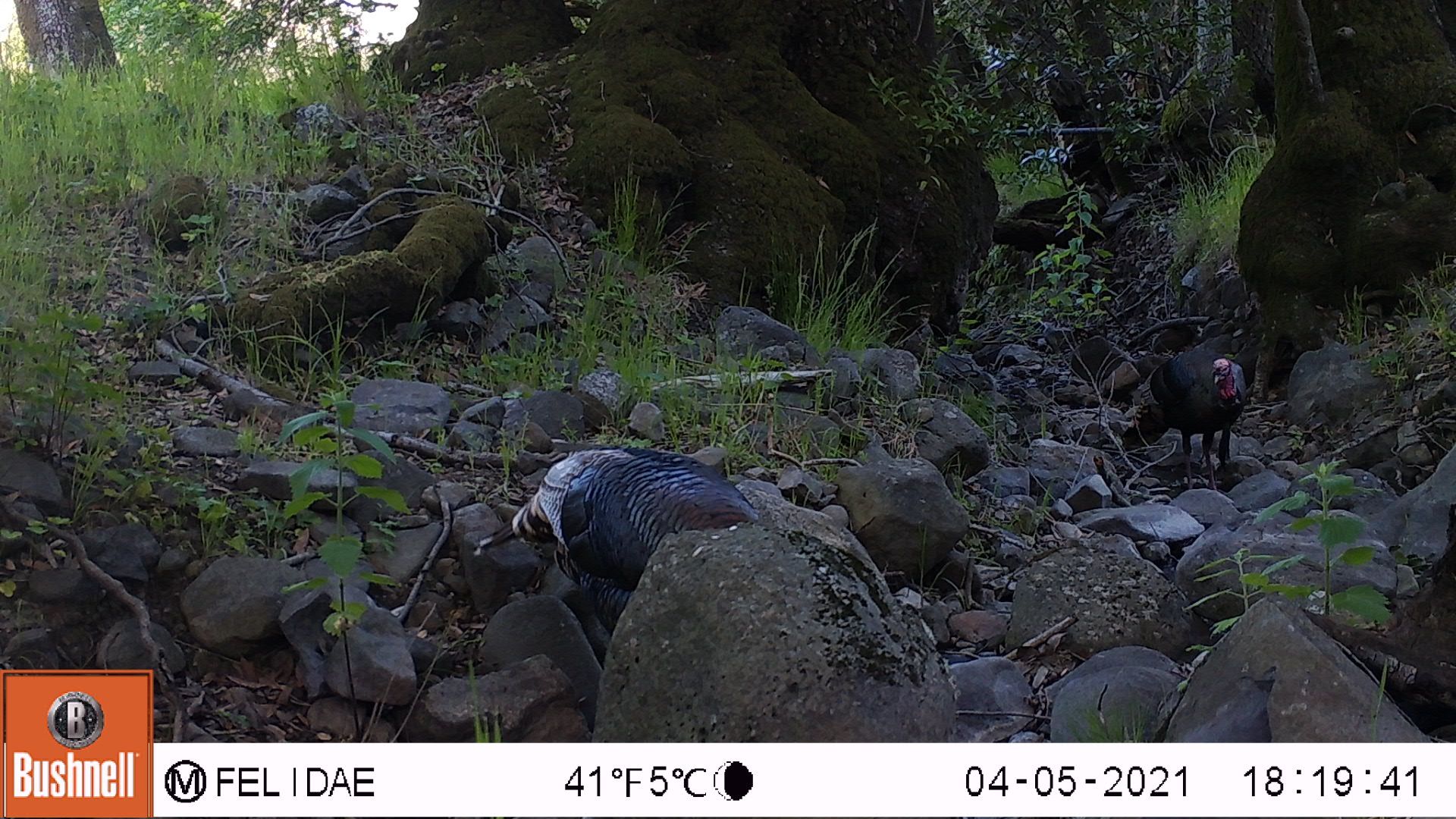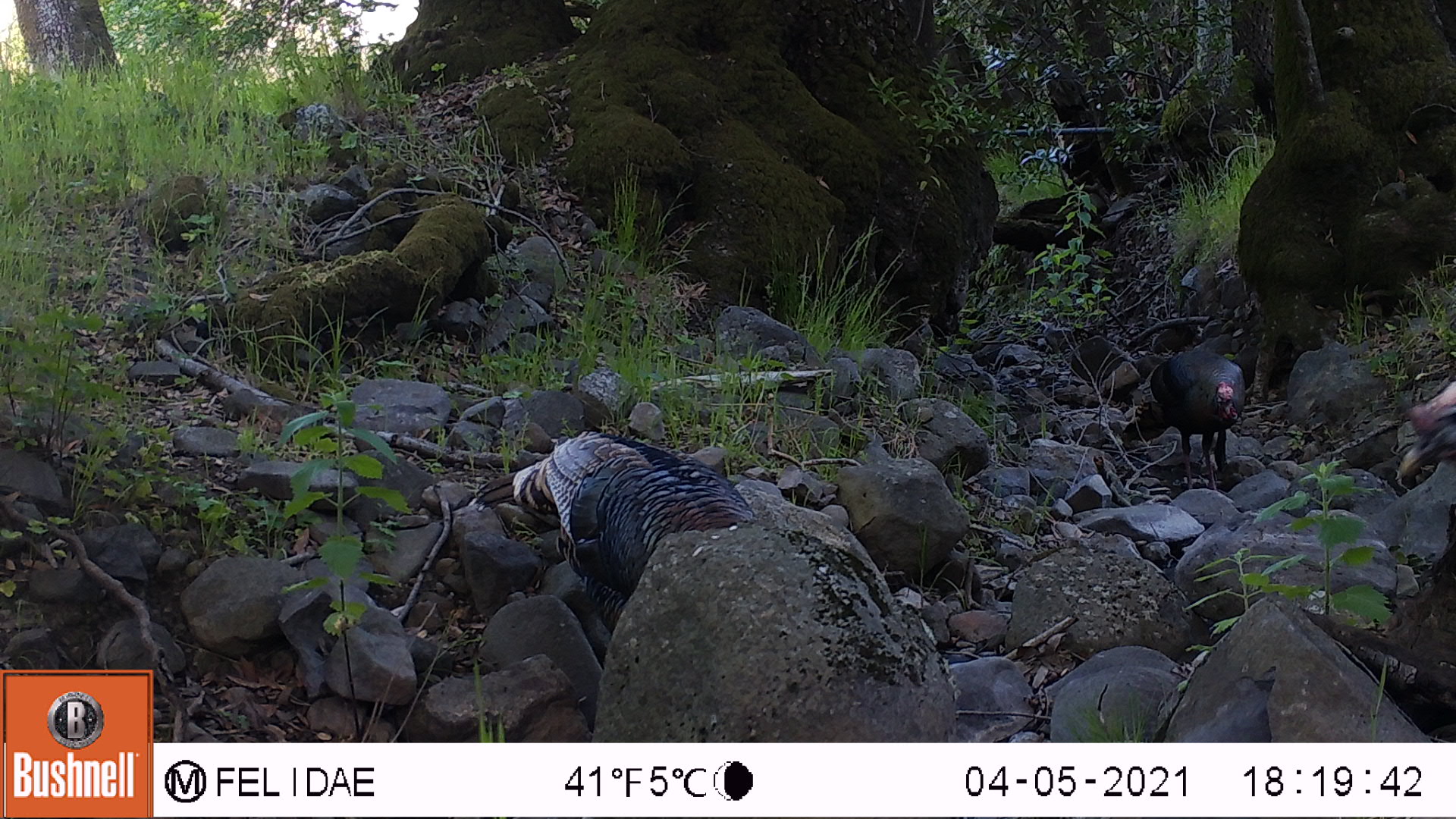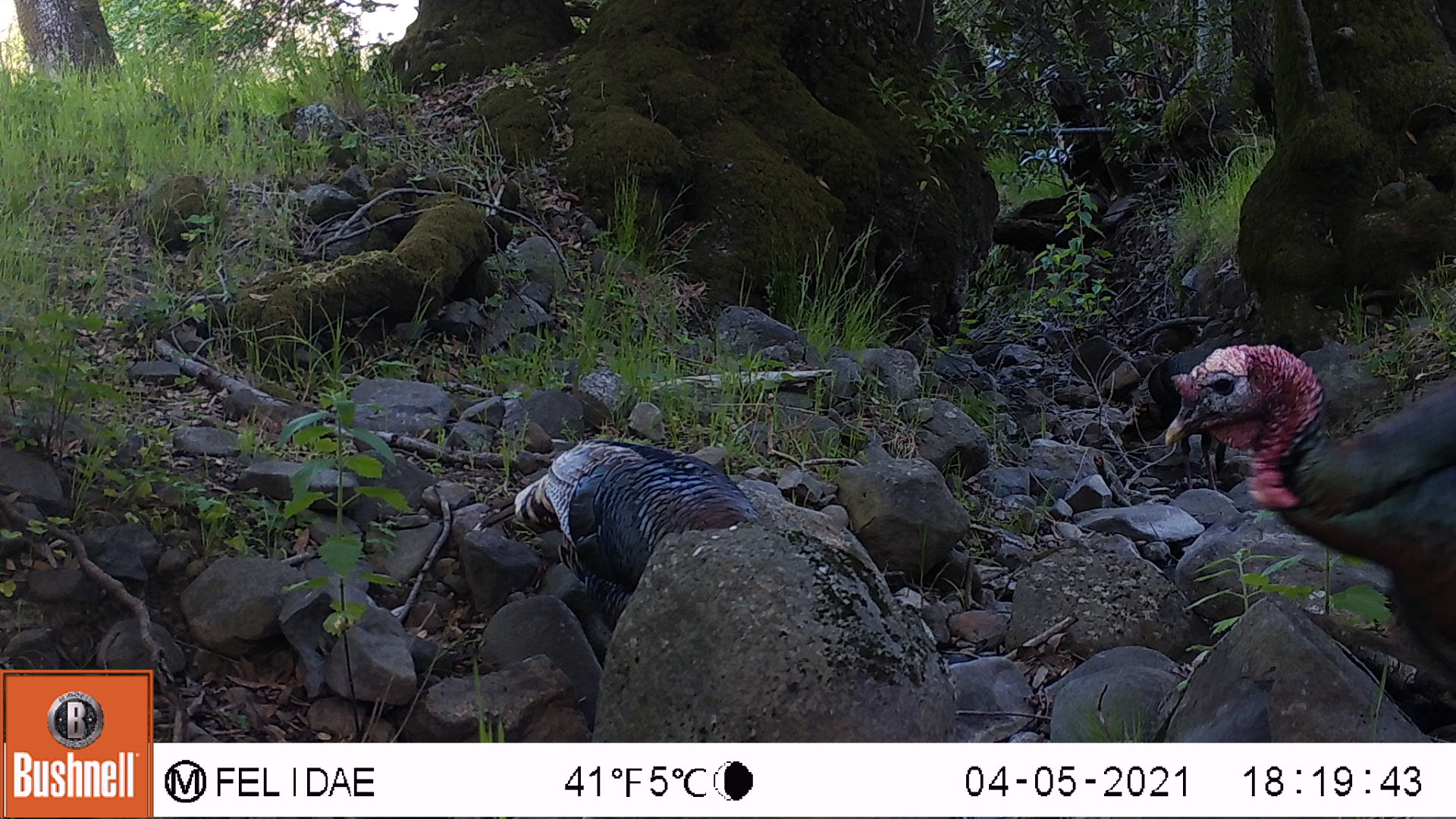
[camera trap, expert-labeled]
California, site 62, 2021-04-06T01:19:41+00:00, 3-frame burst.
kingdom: Animalia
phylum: Chordata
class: Aves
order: Galliformes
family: Phasianidae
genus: Meleagris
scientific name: Meleagris gallopavo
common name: turkey